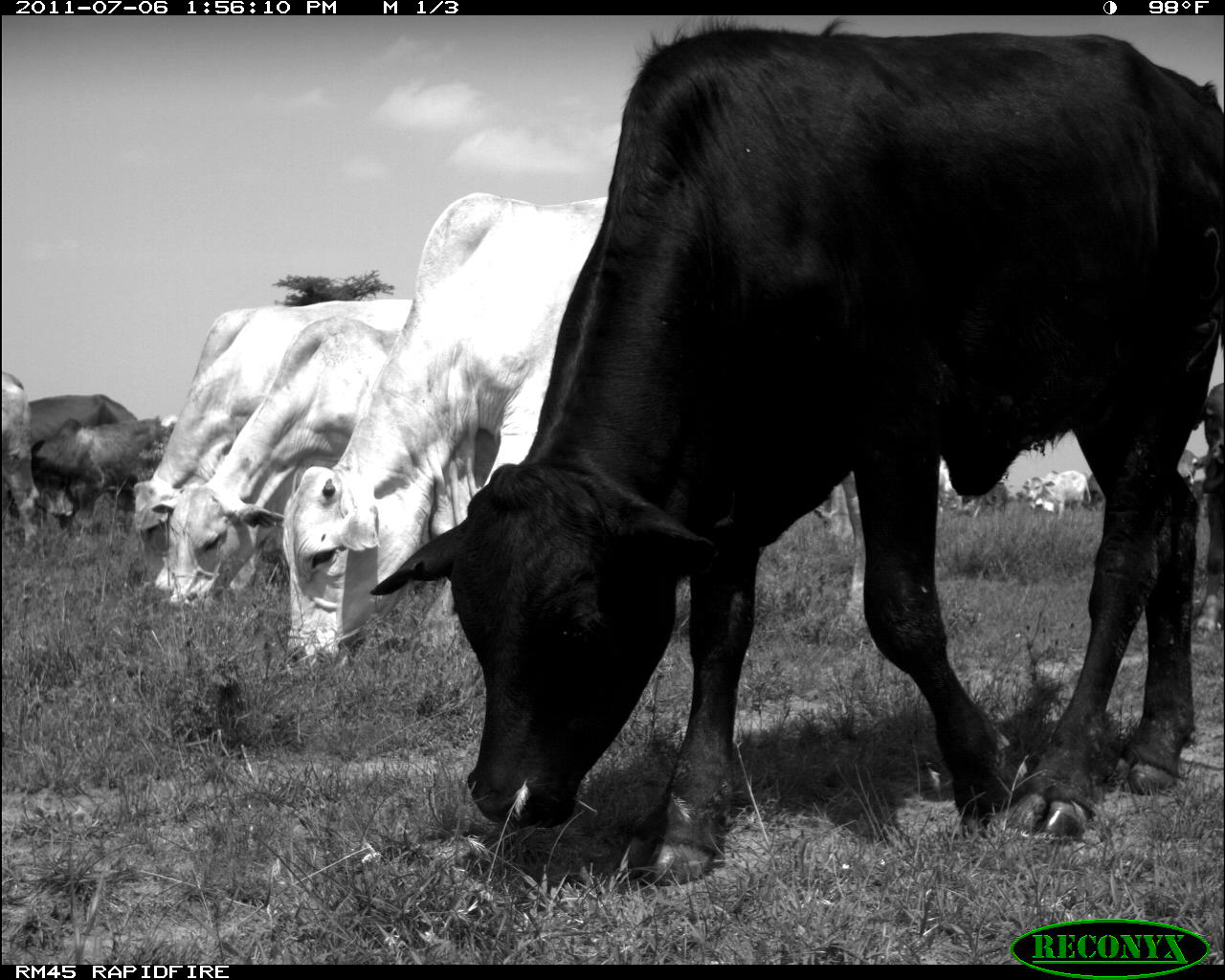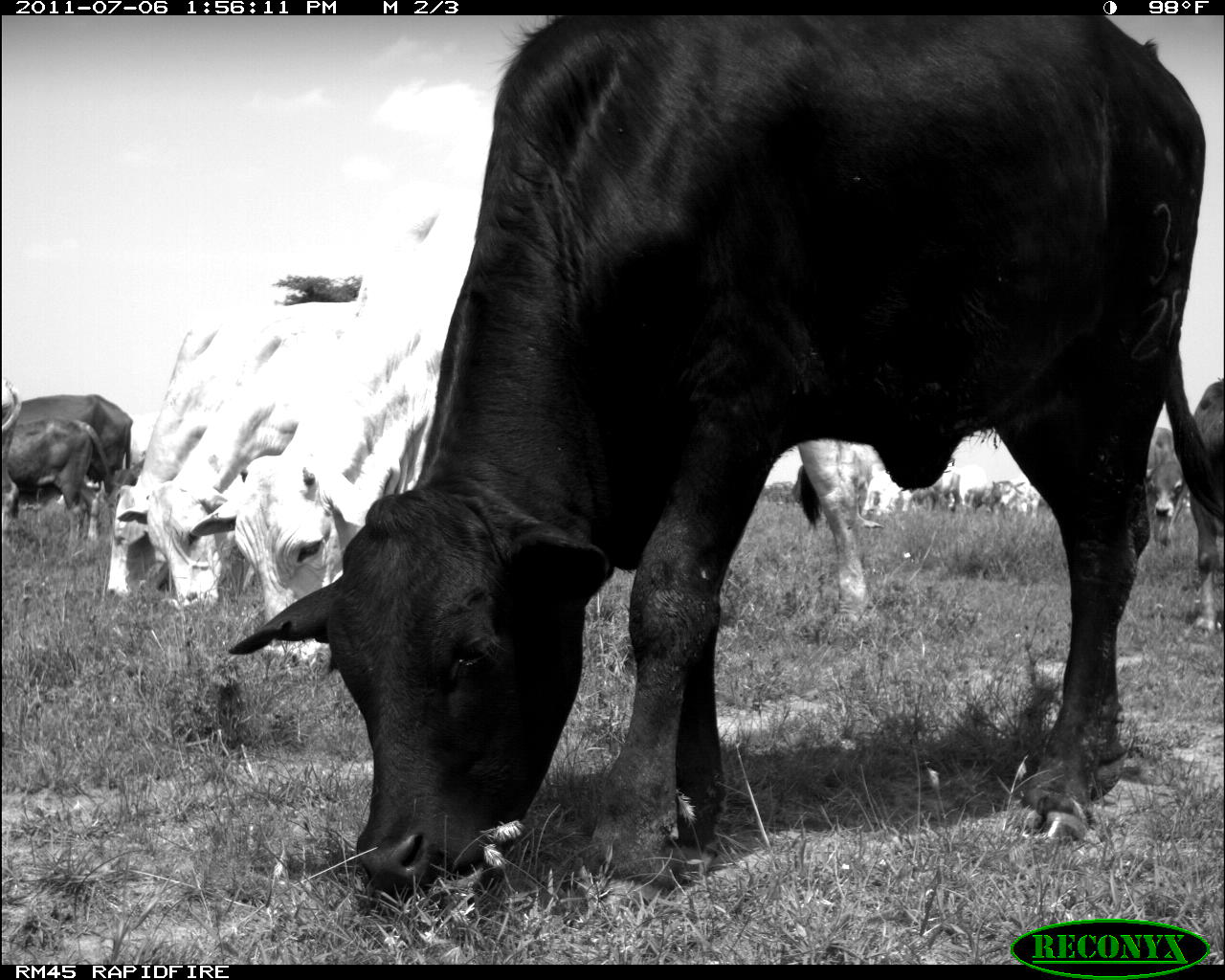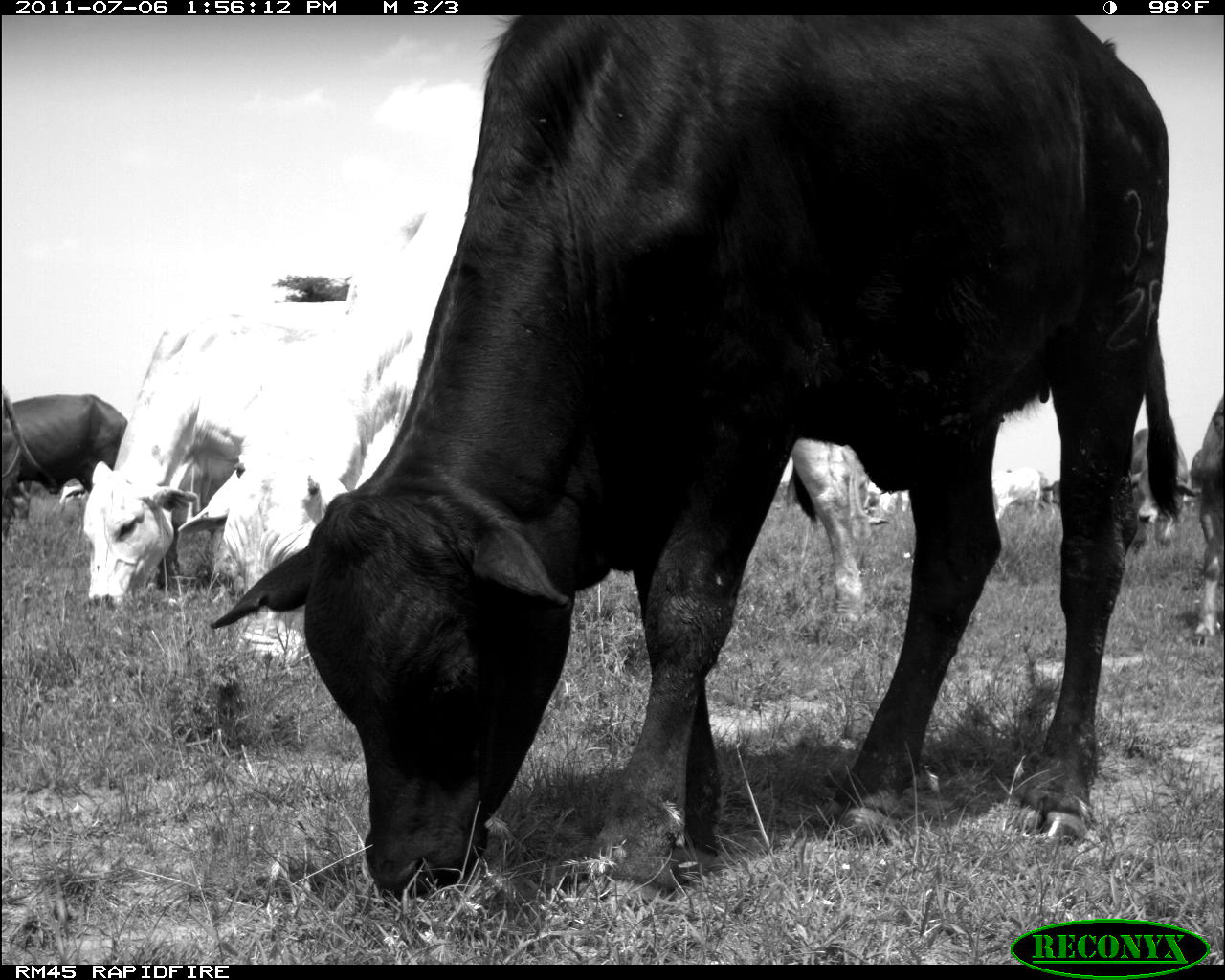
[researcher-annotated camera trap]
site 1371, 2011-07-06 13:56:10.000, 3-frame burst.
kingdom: Animalia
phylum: Chordata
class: Mammalia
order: Artiodactyla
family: Bovidae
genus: Bos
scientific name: Bos taurus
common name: domestic cattle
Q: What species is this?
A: Bos taurus (domestic cattle).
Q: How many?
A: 11.